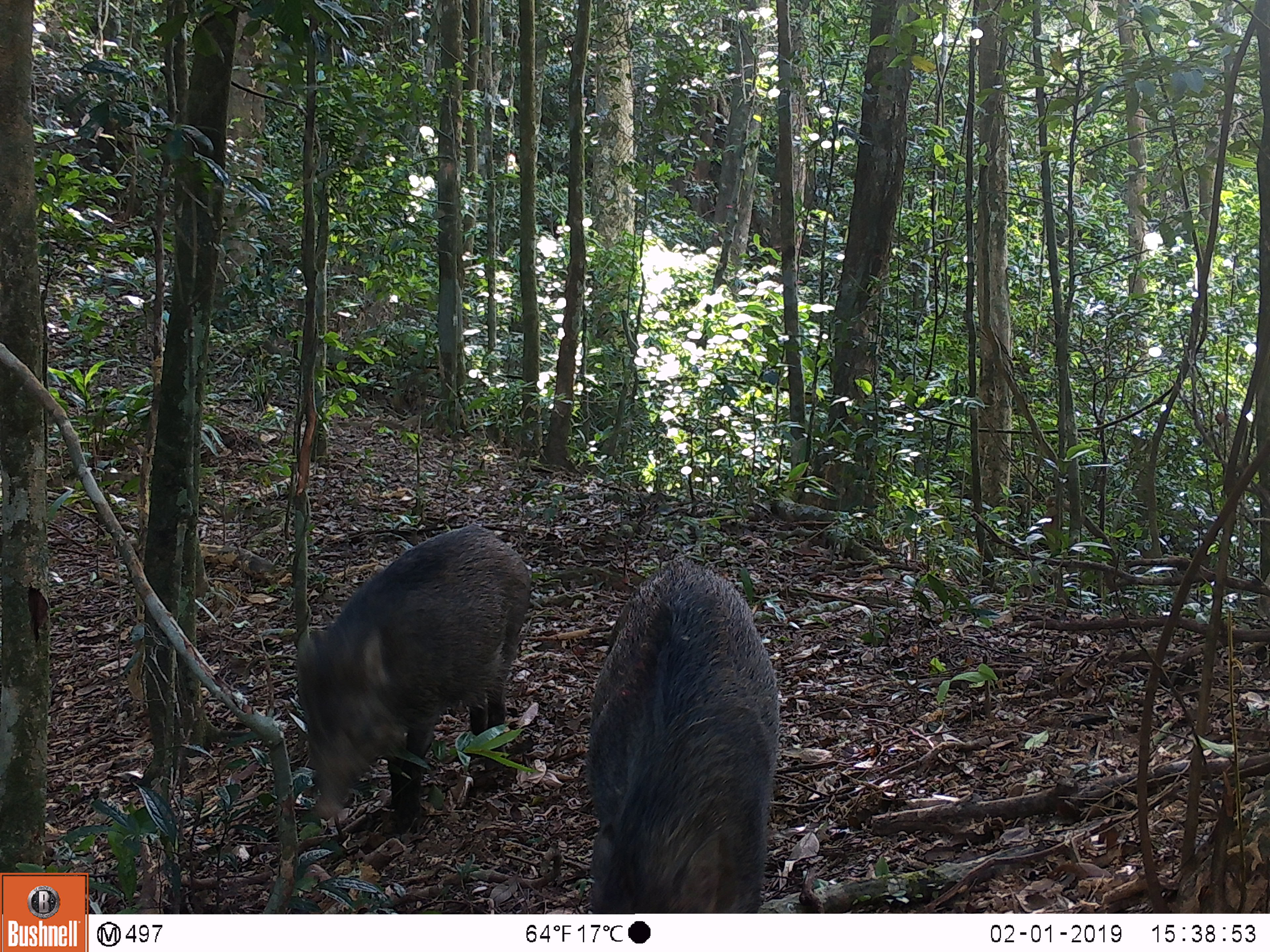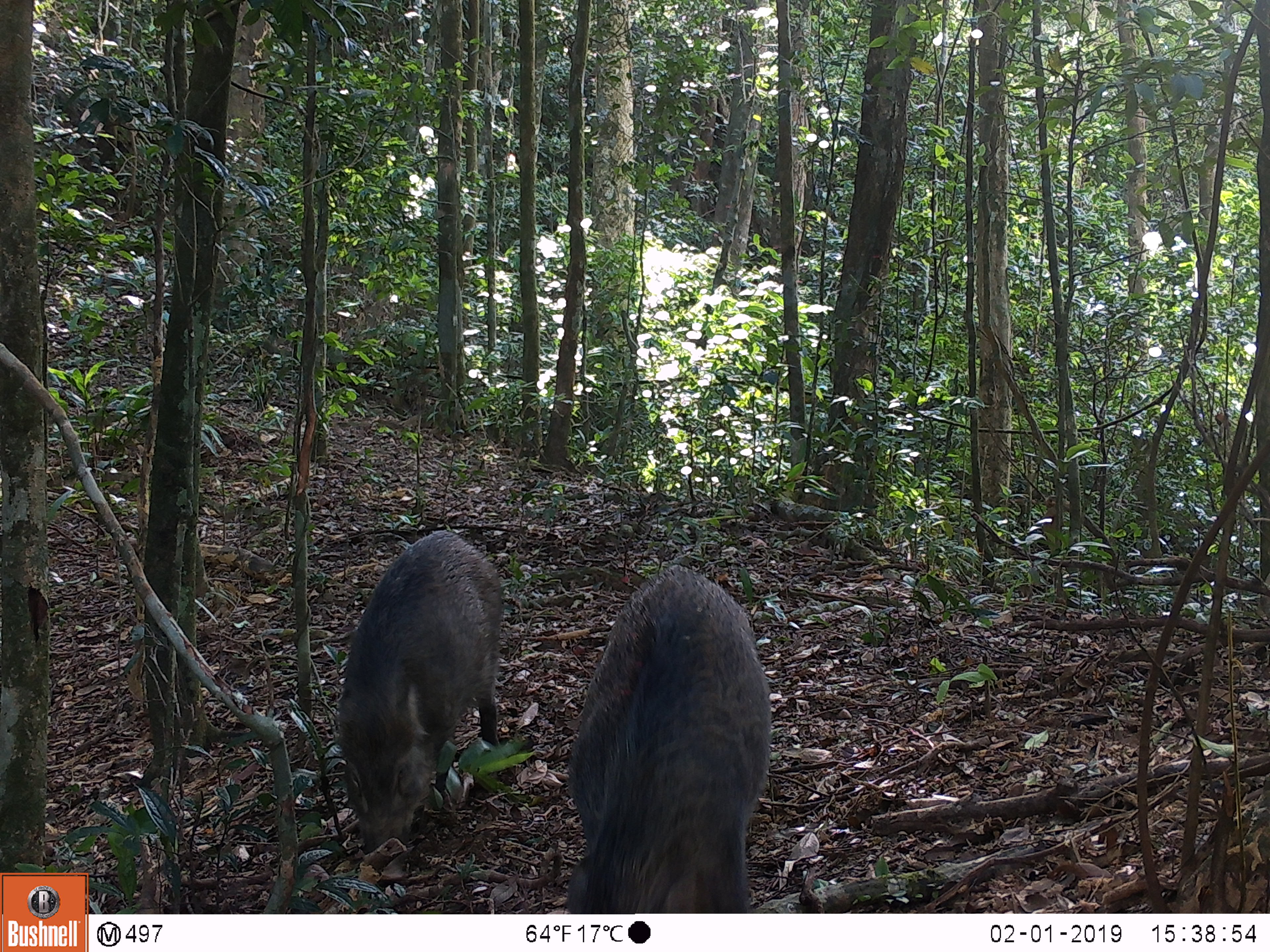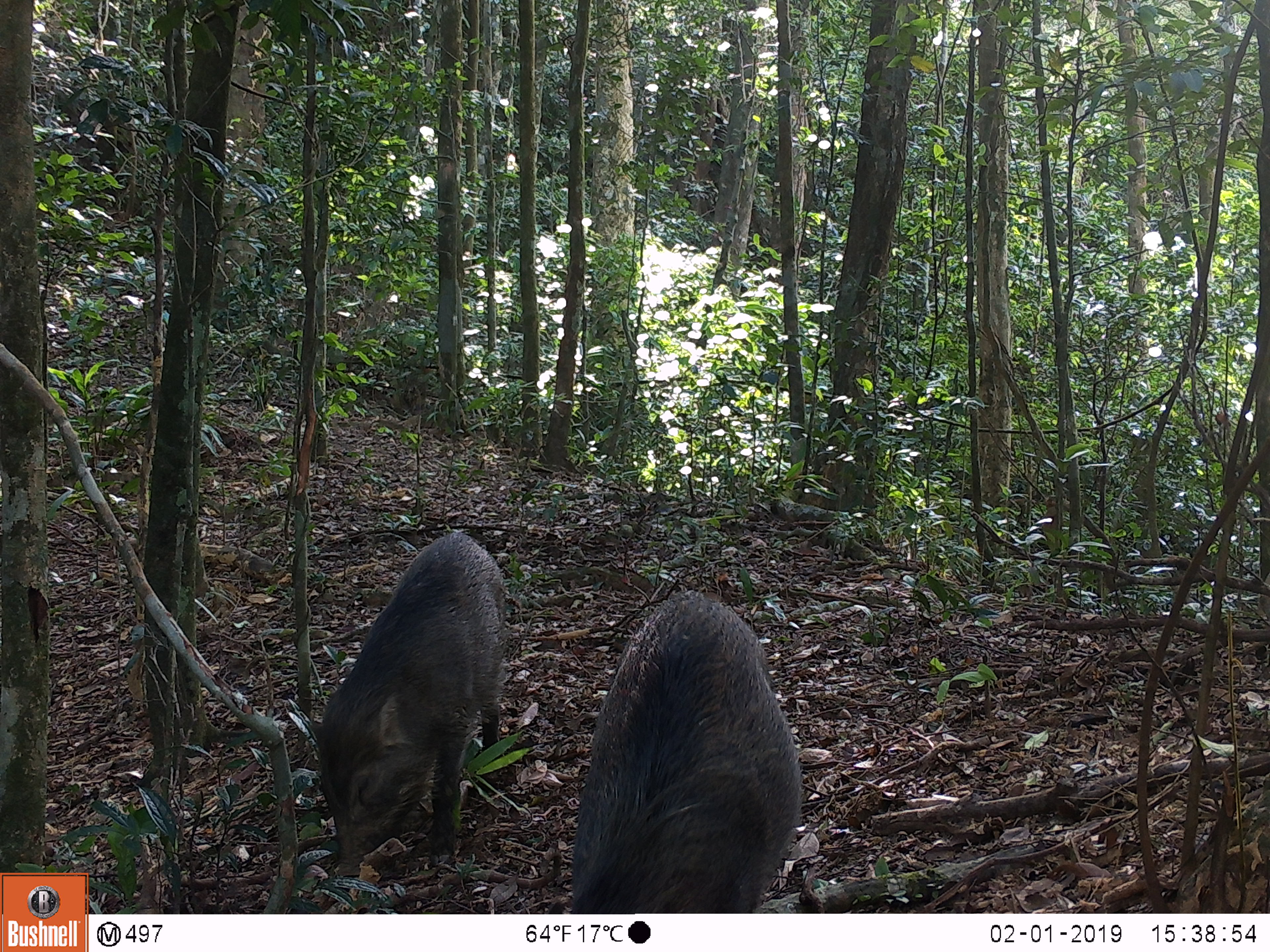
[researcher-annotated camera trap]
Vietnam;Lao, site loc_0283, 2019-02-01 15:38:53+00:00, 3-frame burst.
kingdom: Animalia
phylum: Chordata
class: Mammalia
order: Artiodactyla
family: Suidae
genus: Sus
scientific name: Sus scrofa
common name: eurasian wild pig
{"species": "eurasian wild pig (Sus scrofa)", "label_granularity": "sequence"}